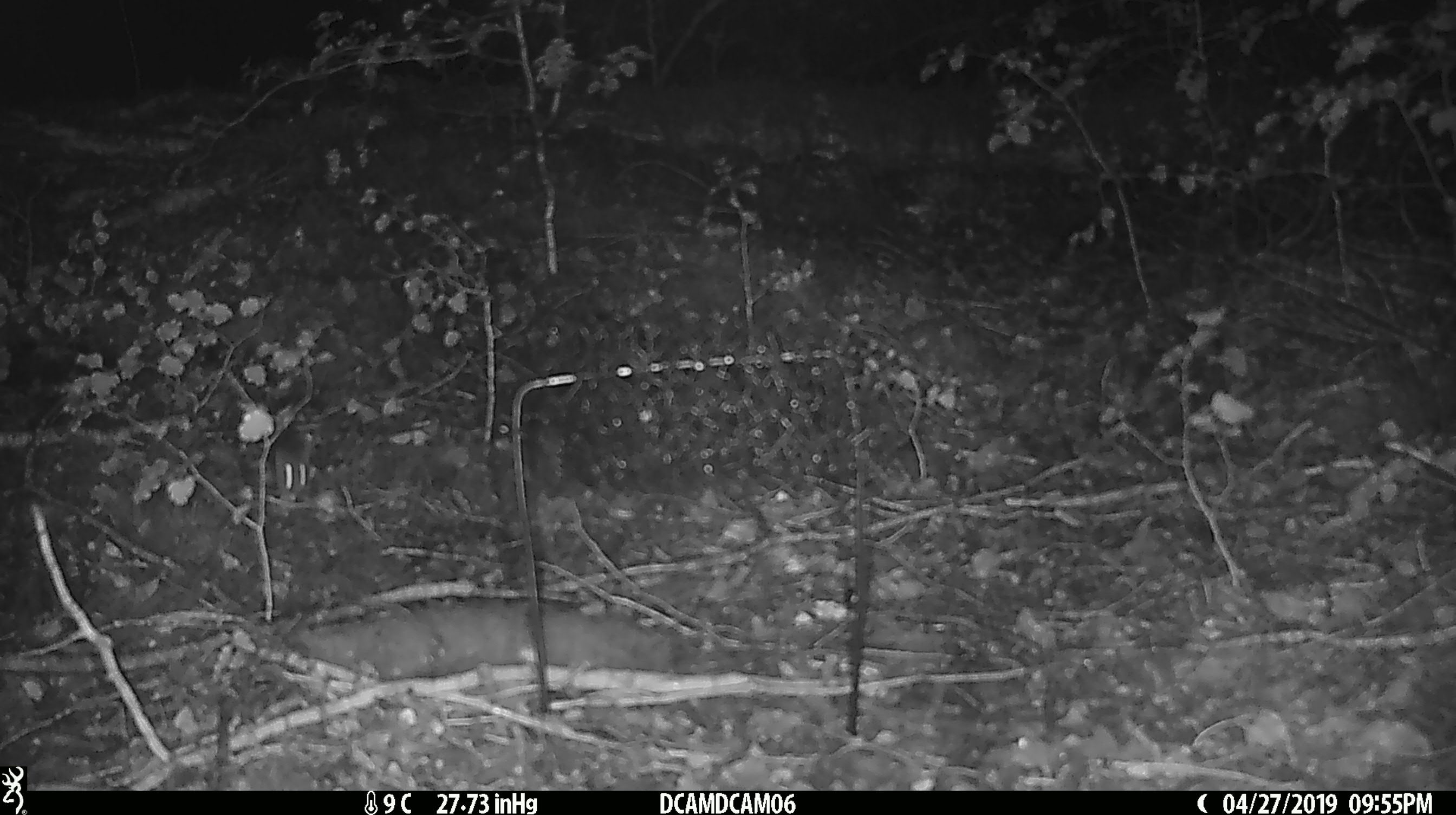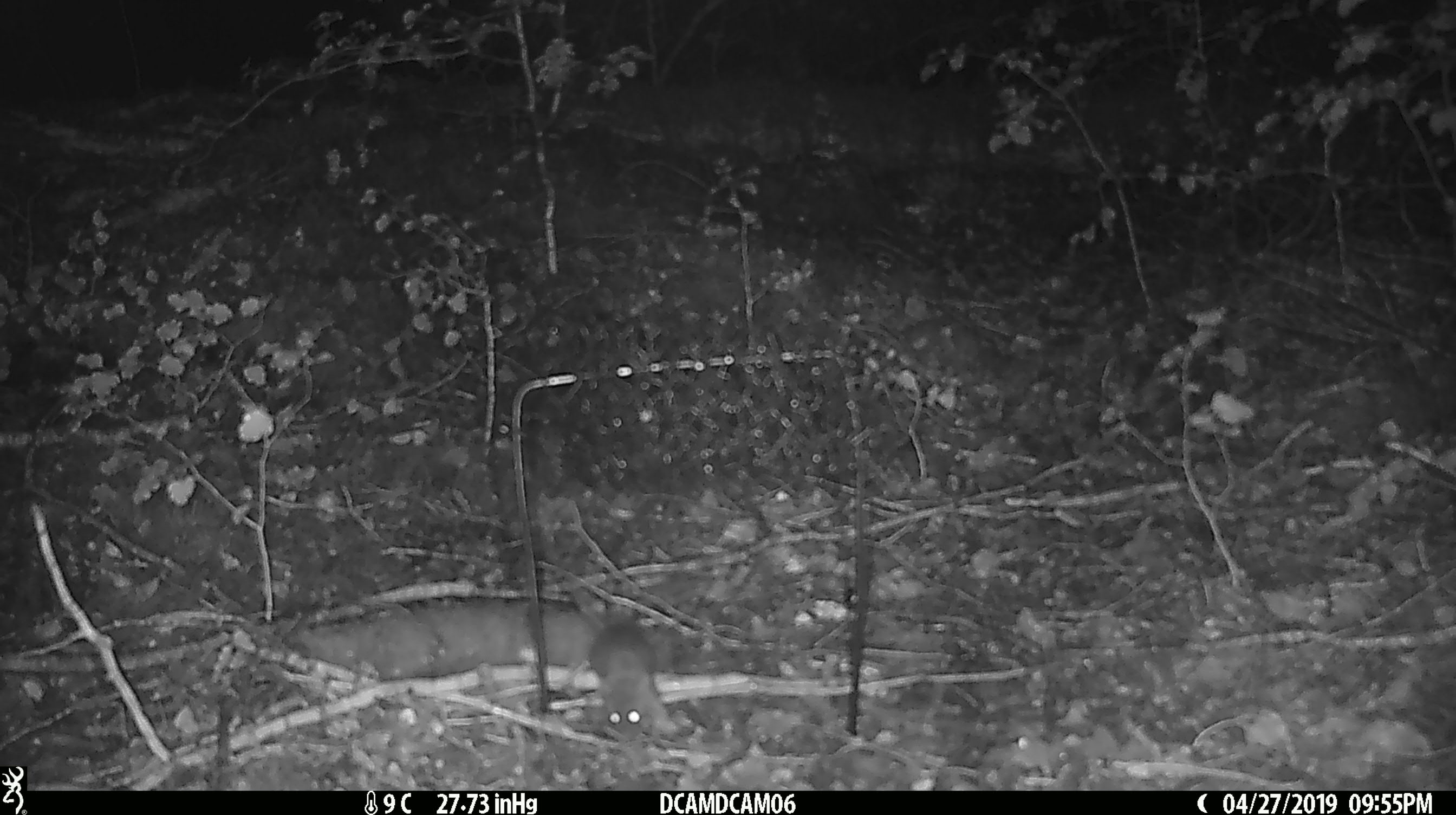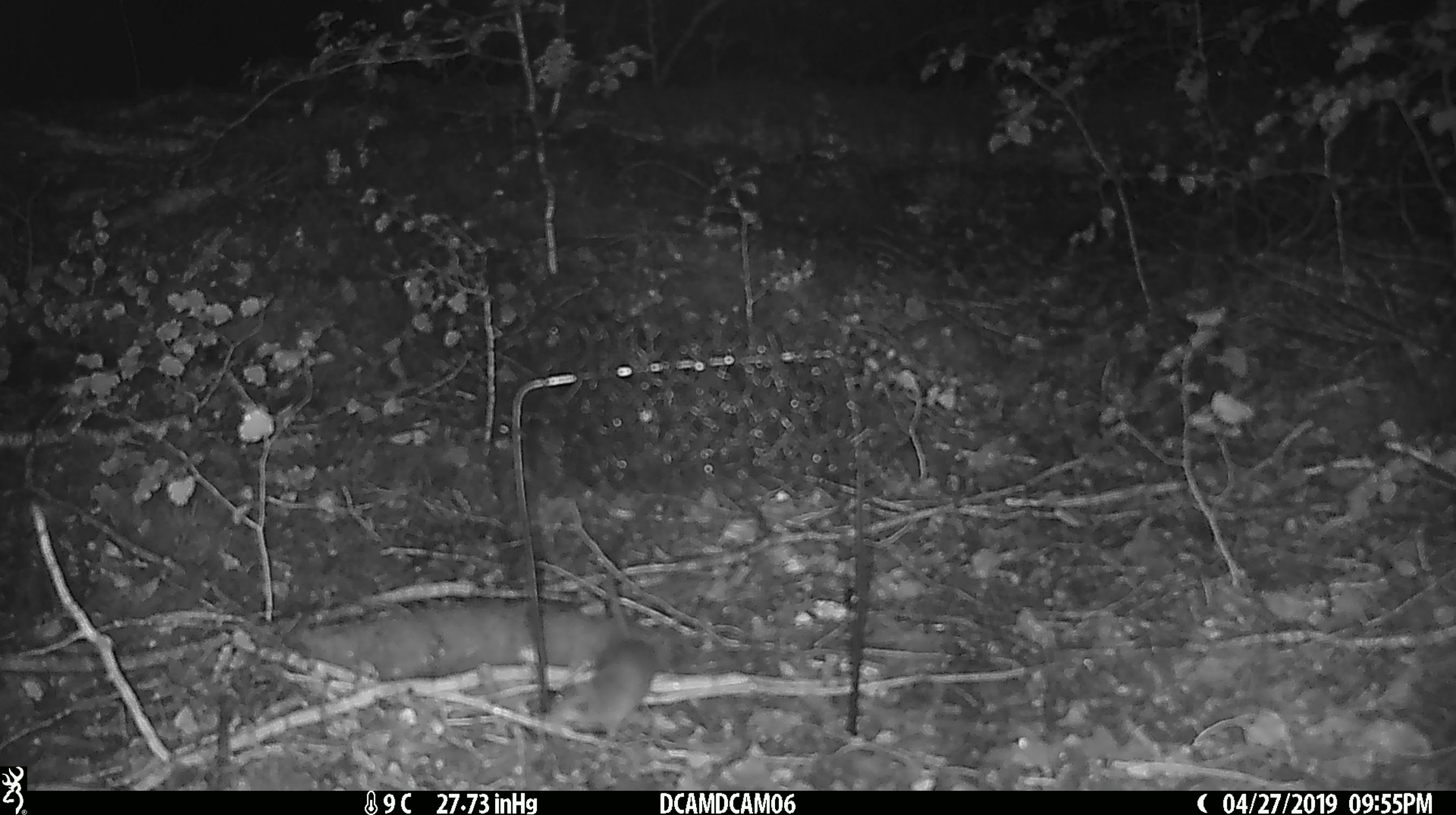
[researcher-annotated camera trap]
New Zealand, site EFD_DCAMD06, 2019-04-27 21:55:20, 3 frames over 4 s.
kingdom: Animalia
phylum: Chordata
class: Mammalia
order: Rodentia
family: Muridae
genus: Mus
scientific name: Mus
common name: mouse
Mouse (Mus).